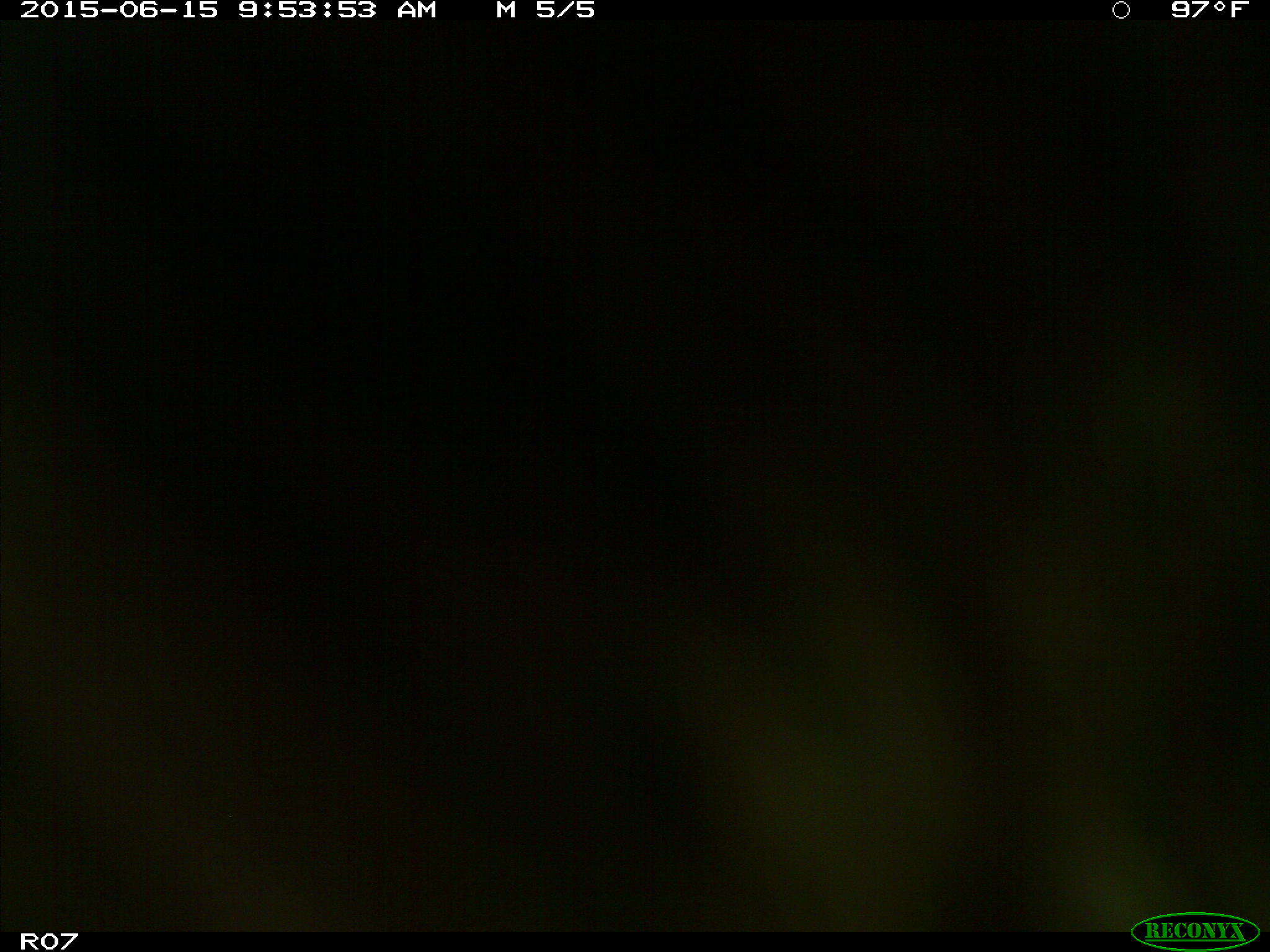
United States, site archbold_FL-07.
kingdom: Animalia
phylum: Chordata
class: Mammalia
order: Artiodactyla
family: Bovidae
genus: Bos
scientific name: Bos taurus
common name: domestic cow